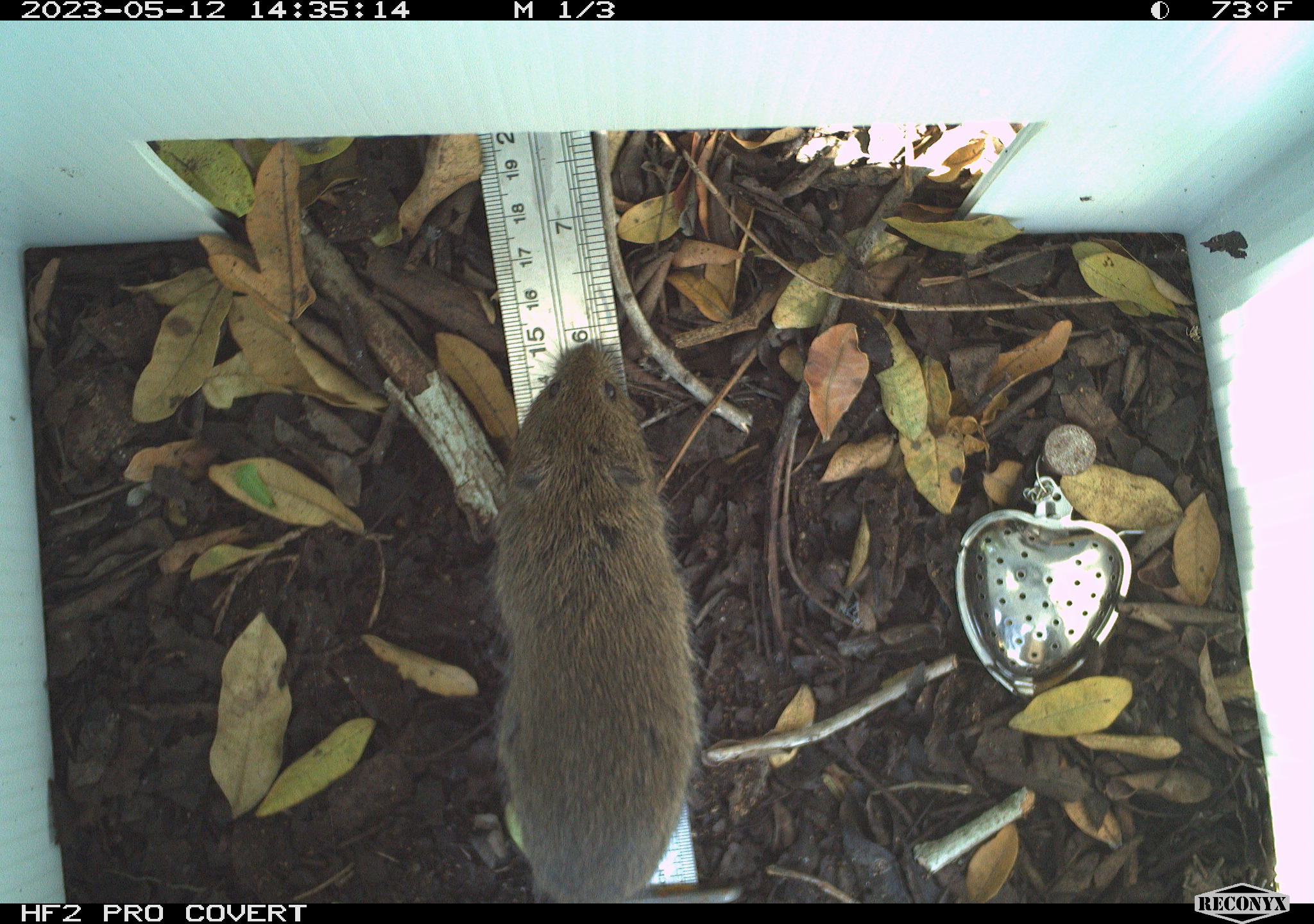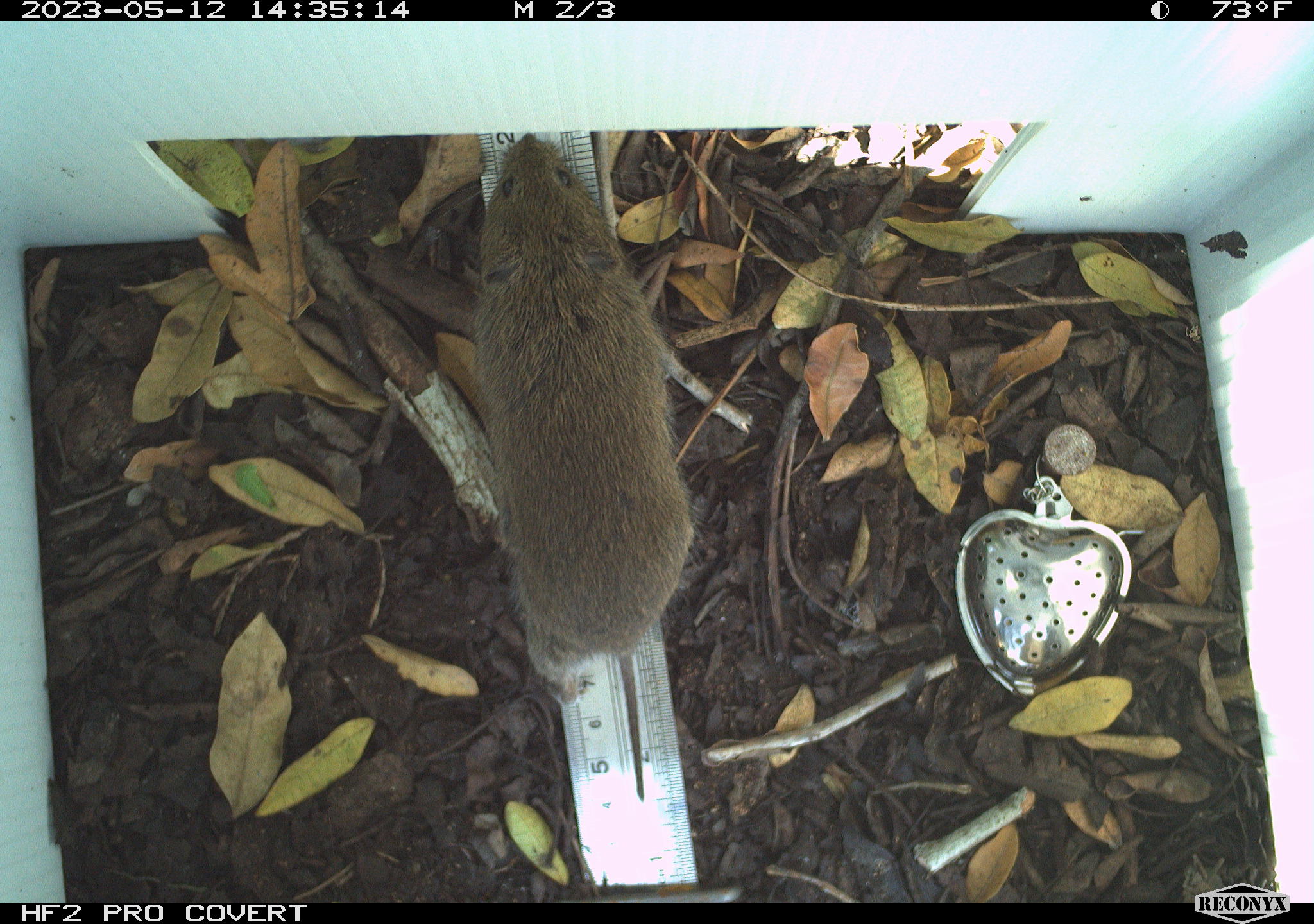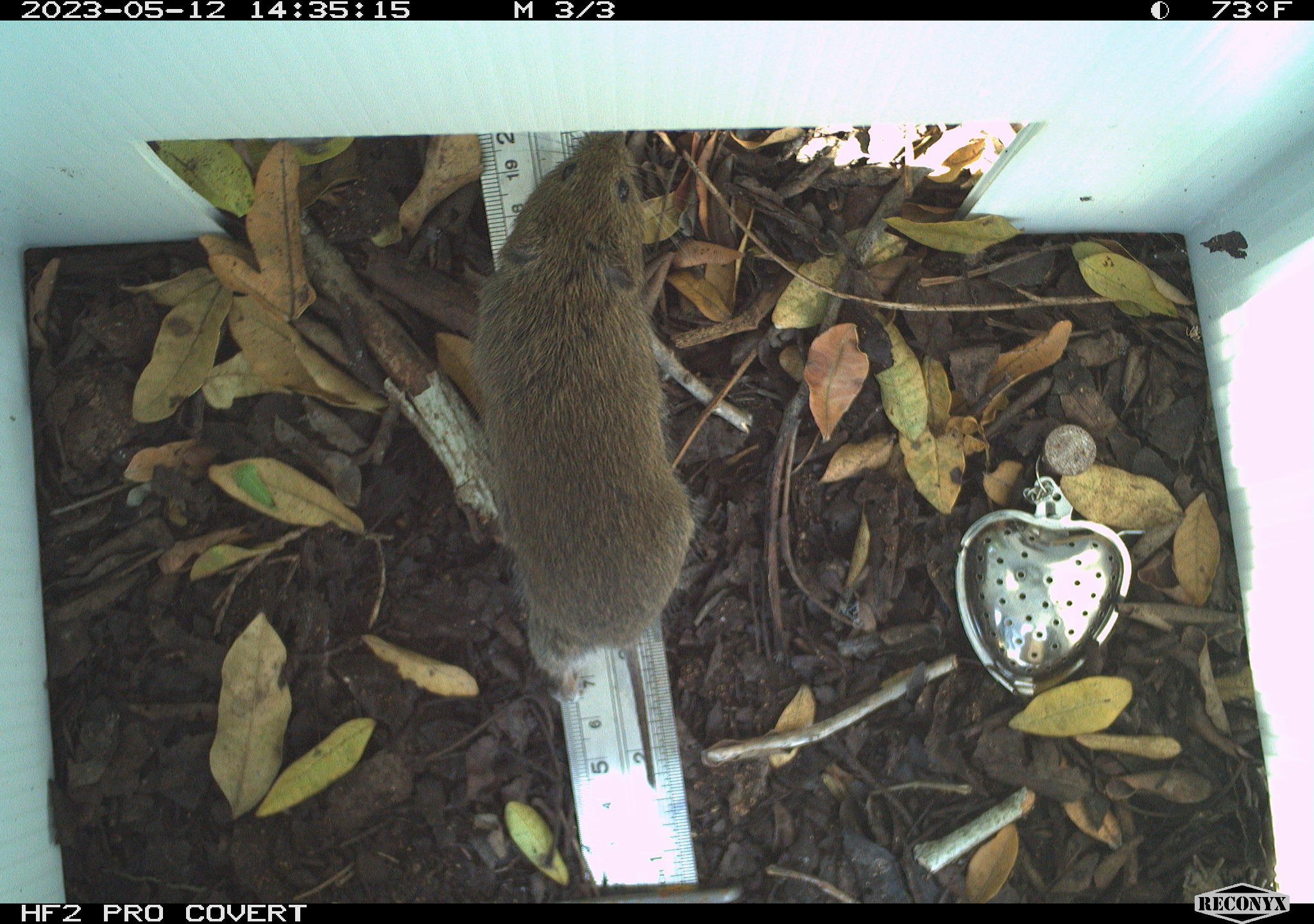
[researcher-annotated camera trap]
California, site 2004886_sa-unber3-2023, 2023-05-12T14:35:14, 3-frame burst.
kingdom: Animalia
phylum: Chordata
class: Mammalia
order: Rodentia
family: Cricetidae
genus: Microtus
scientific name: Microtus californicus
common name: california vole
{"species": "california vole (Microtus californicus)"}